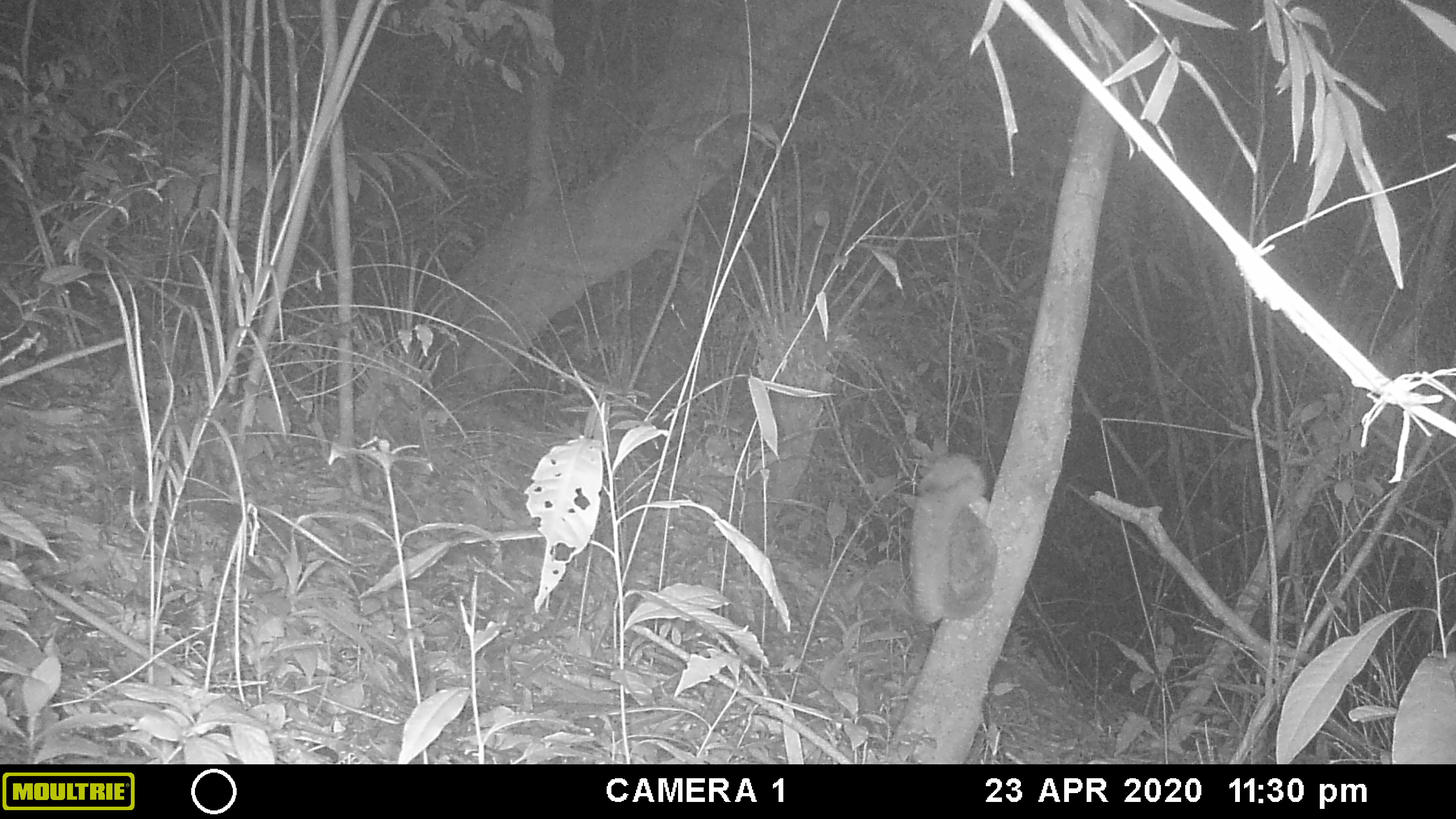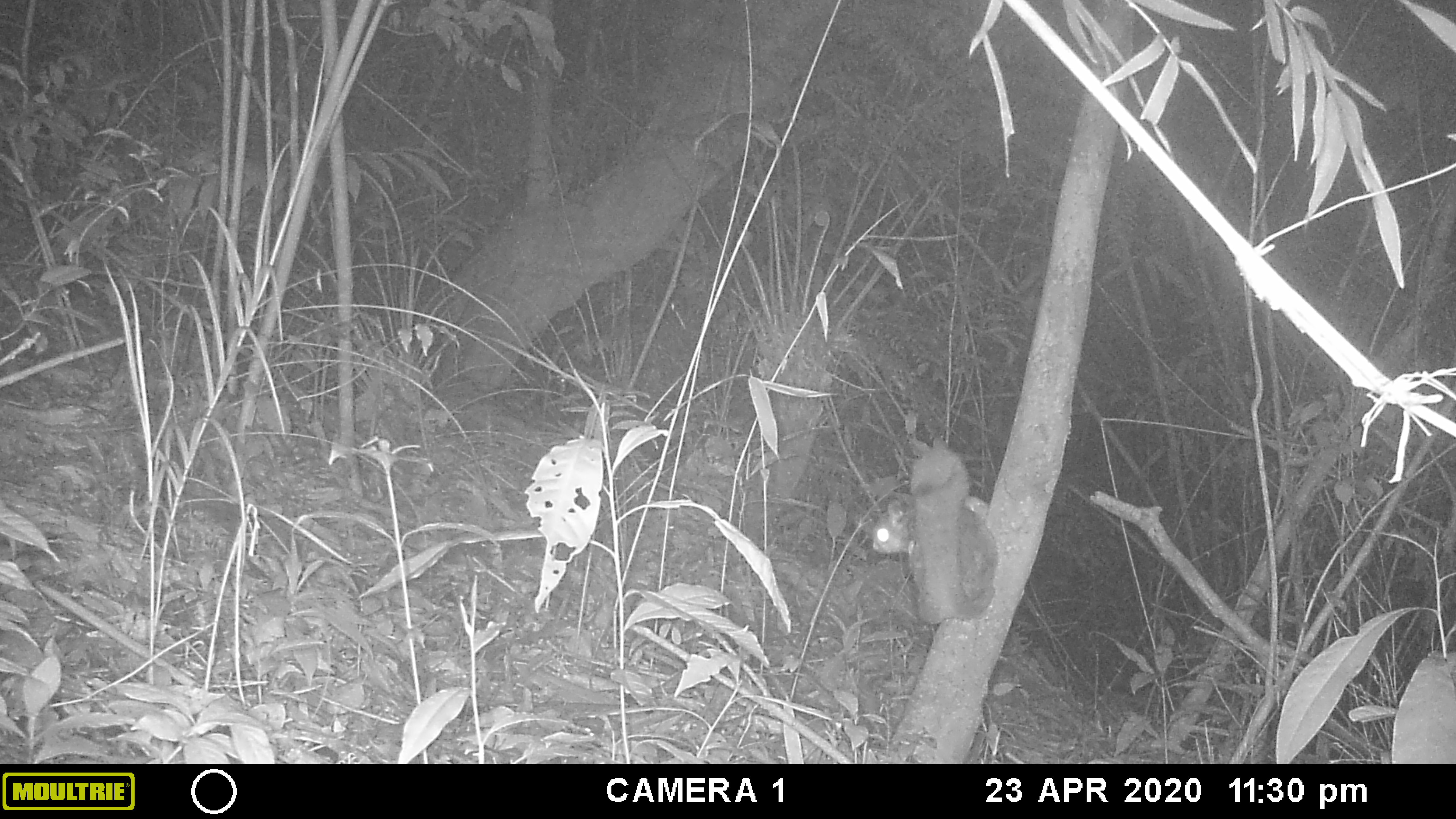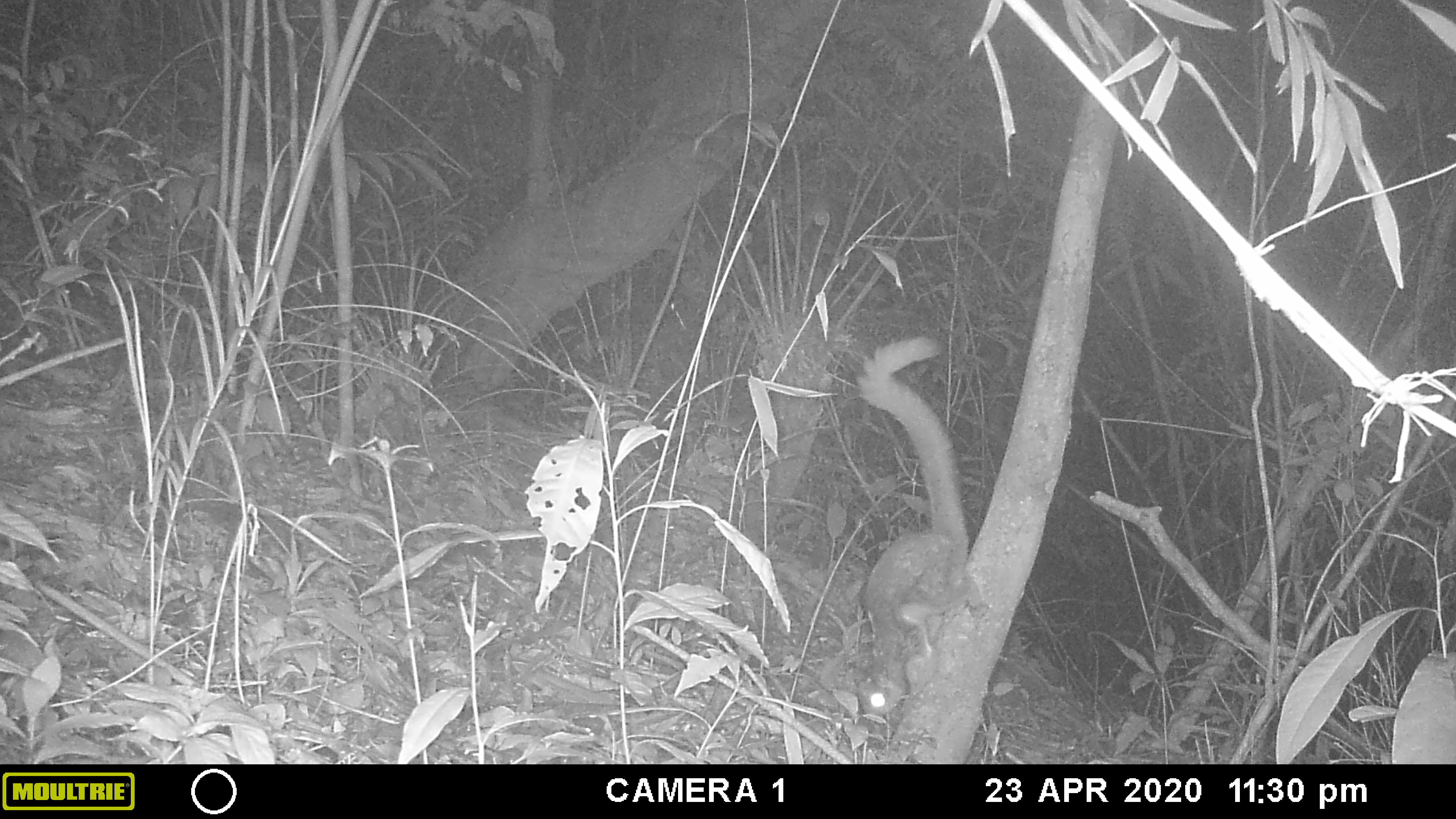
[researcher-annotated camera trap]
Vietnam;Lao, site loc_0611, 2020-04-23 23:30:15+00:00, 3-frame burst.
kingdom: Animalia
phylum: Chordata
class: Mammalia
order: Rodentia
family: Sciuridae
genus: Petaurista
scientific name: Petaurista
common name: giant flying squirrel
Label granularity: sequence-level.